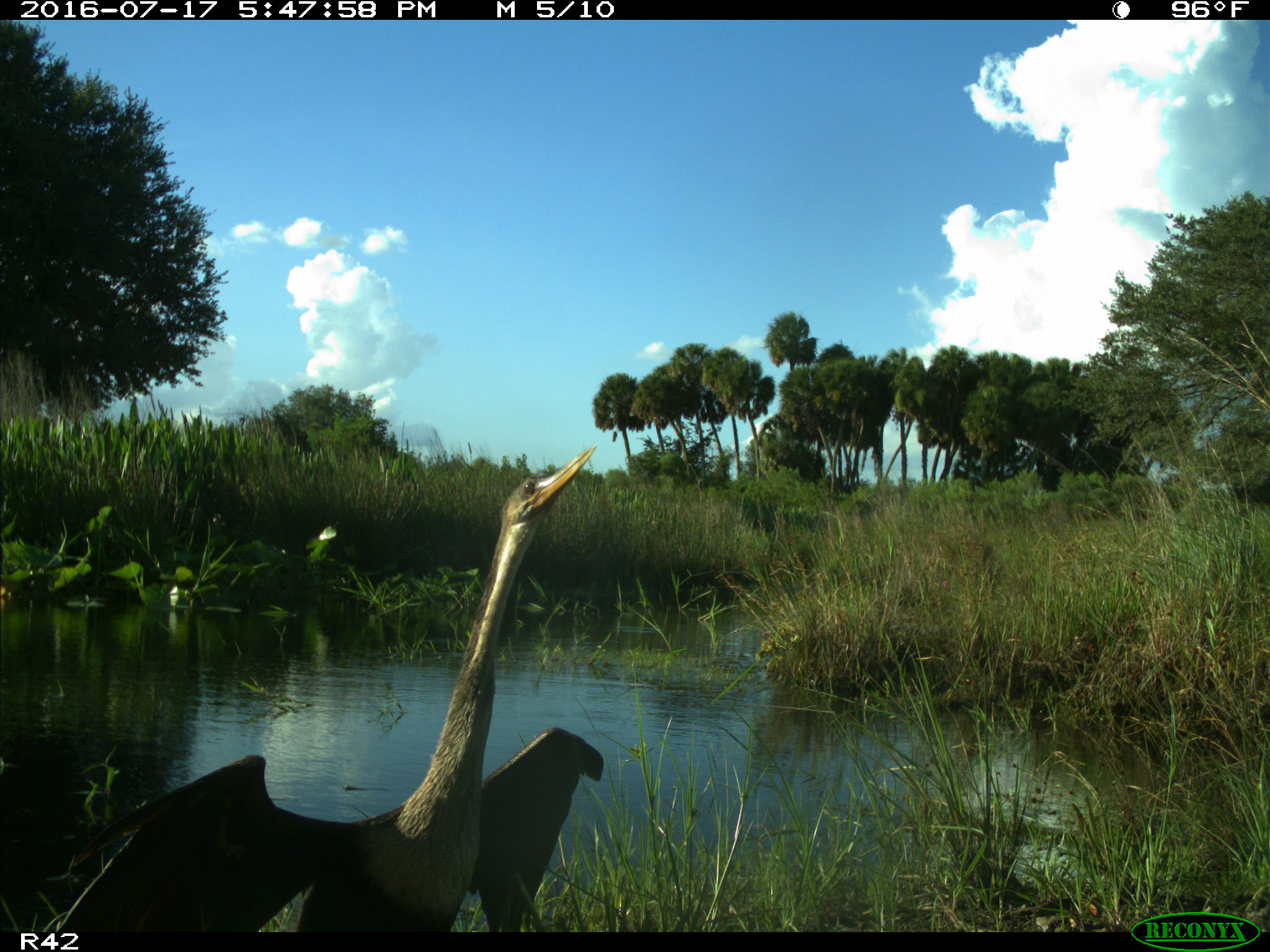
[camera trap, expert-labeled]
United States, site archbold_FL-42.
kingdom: Animalia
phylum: Chordata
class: Aves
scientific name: Aves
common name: birds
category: unidentified bird